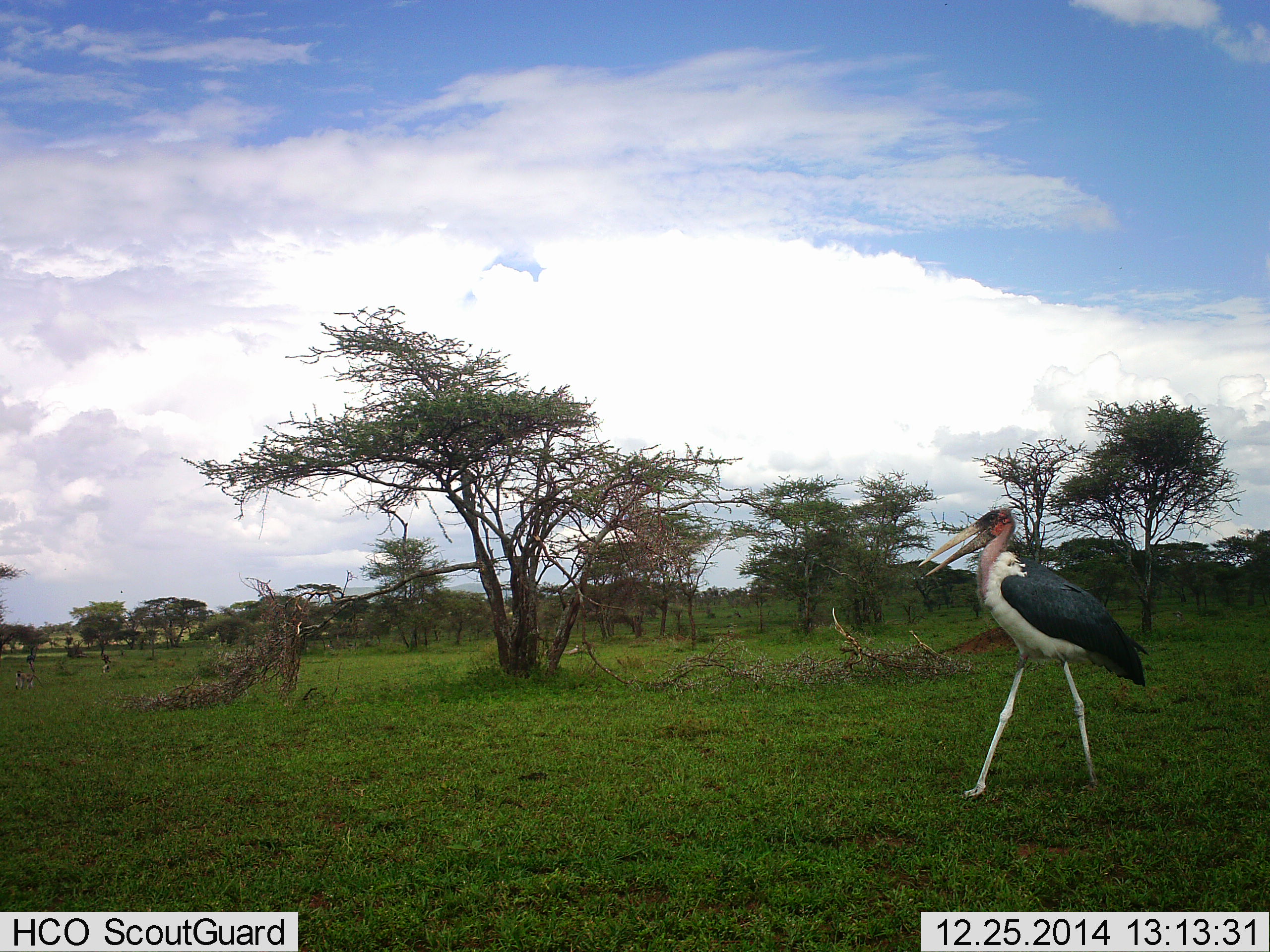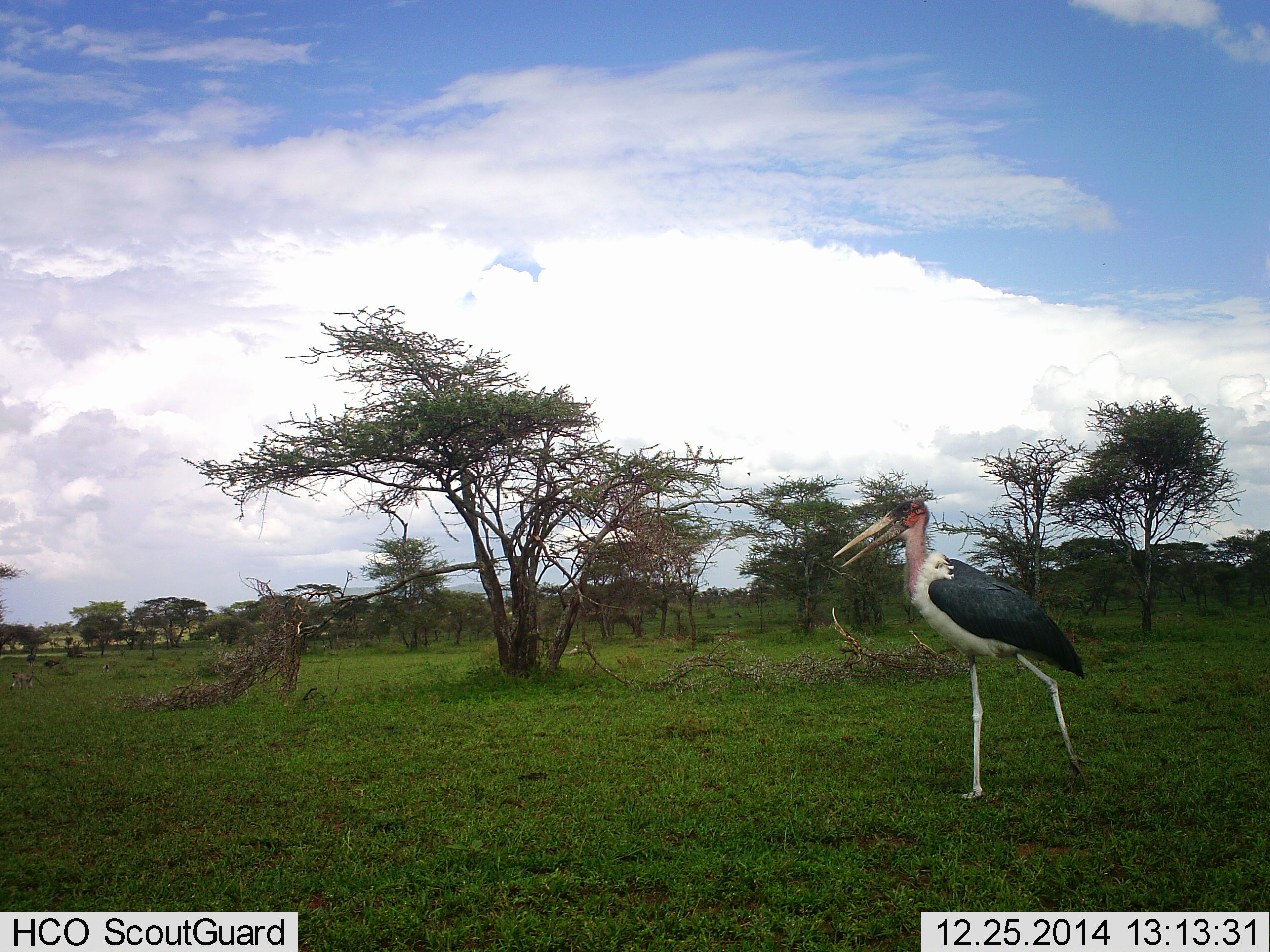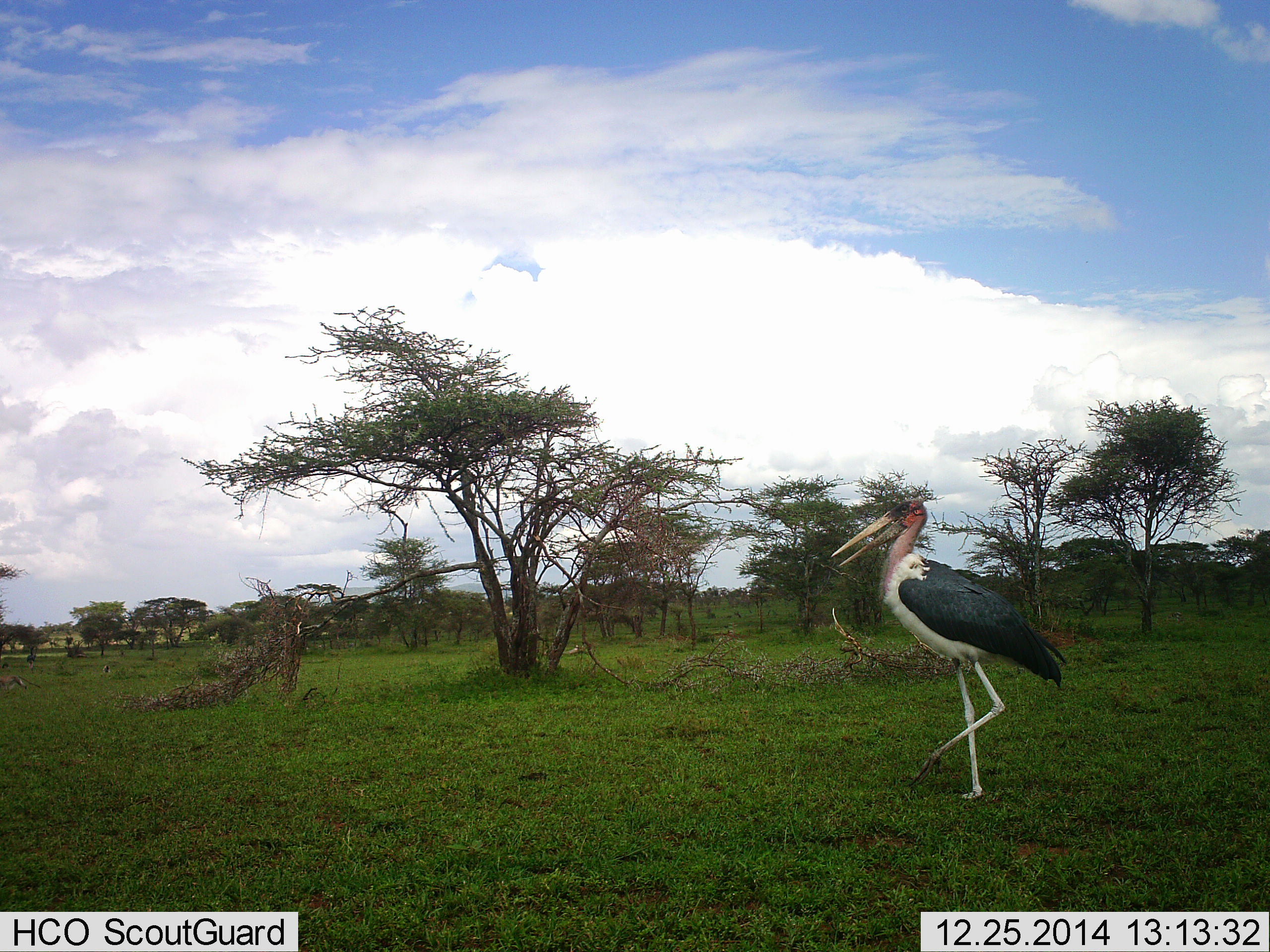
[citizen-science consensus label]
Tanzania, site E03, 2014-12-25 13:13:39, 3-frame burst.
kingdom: Animalia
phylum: Chordata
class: Aves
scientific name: Aves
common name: bird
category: otherbird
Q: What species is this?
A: Otherbird (bird) (Aves).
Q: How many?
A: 1.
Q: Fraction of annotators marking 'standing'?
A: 7%.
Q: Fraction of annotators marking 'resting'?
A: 0%.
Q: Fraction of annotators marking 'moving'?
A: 100%.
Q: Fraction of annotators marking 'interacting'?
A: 0%.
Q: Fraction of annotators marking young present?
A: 0%.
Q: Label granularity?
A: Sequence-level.